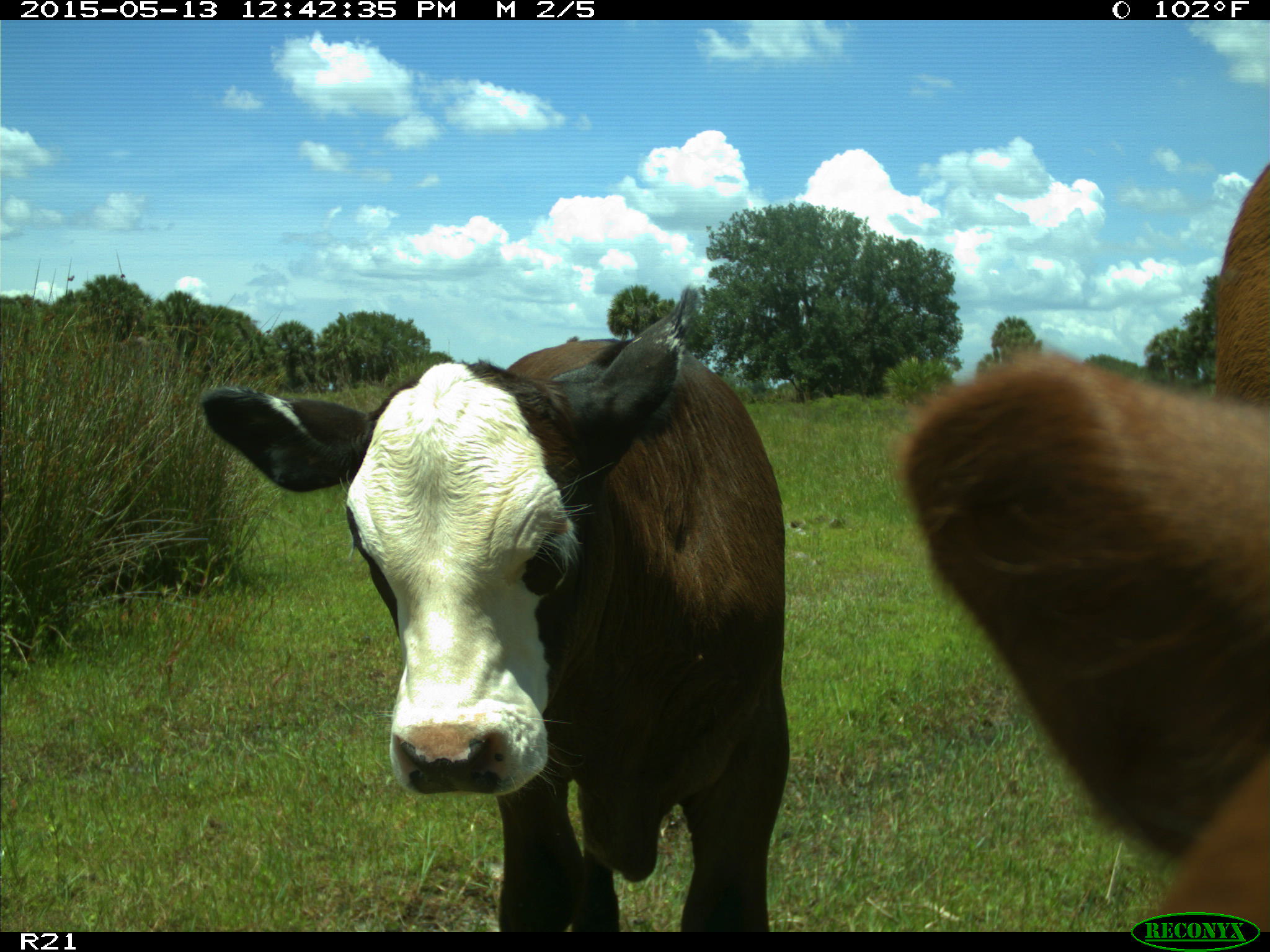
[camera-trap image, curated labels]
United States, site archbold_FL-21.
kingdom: Animalia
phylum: Chordata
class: Mammalia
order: Artiodactyla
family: Bovidae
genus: Bos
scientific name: Bos taurus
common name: domestic cow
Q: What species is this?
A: Bos taurus (domestic cow).